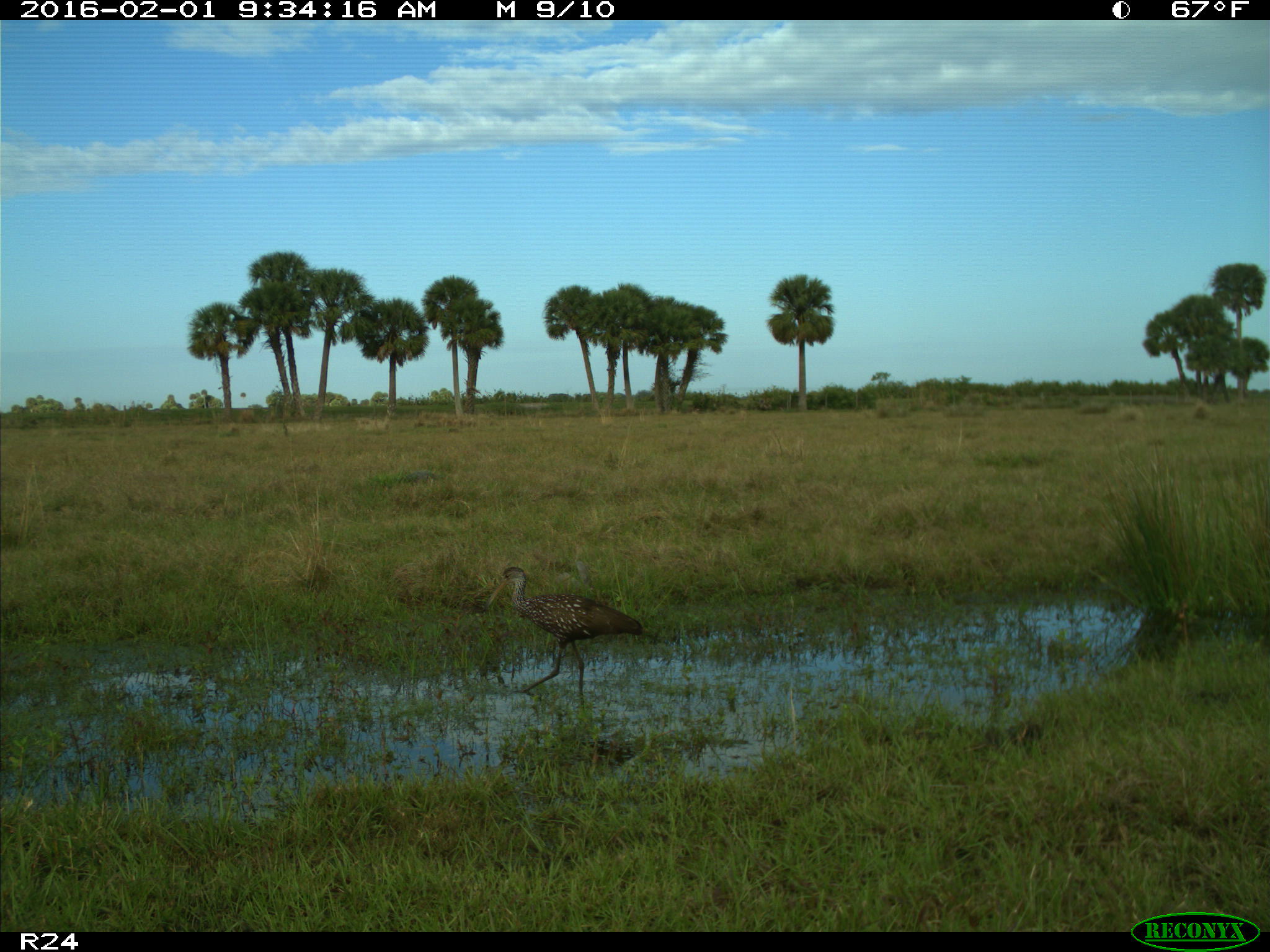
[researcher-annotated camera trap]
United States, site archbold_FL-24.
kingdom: Animalia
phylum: Chordata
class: Aves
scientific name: Aves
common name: birds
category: unidentified bird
Unidentified bird (birds) (Aves).